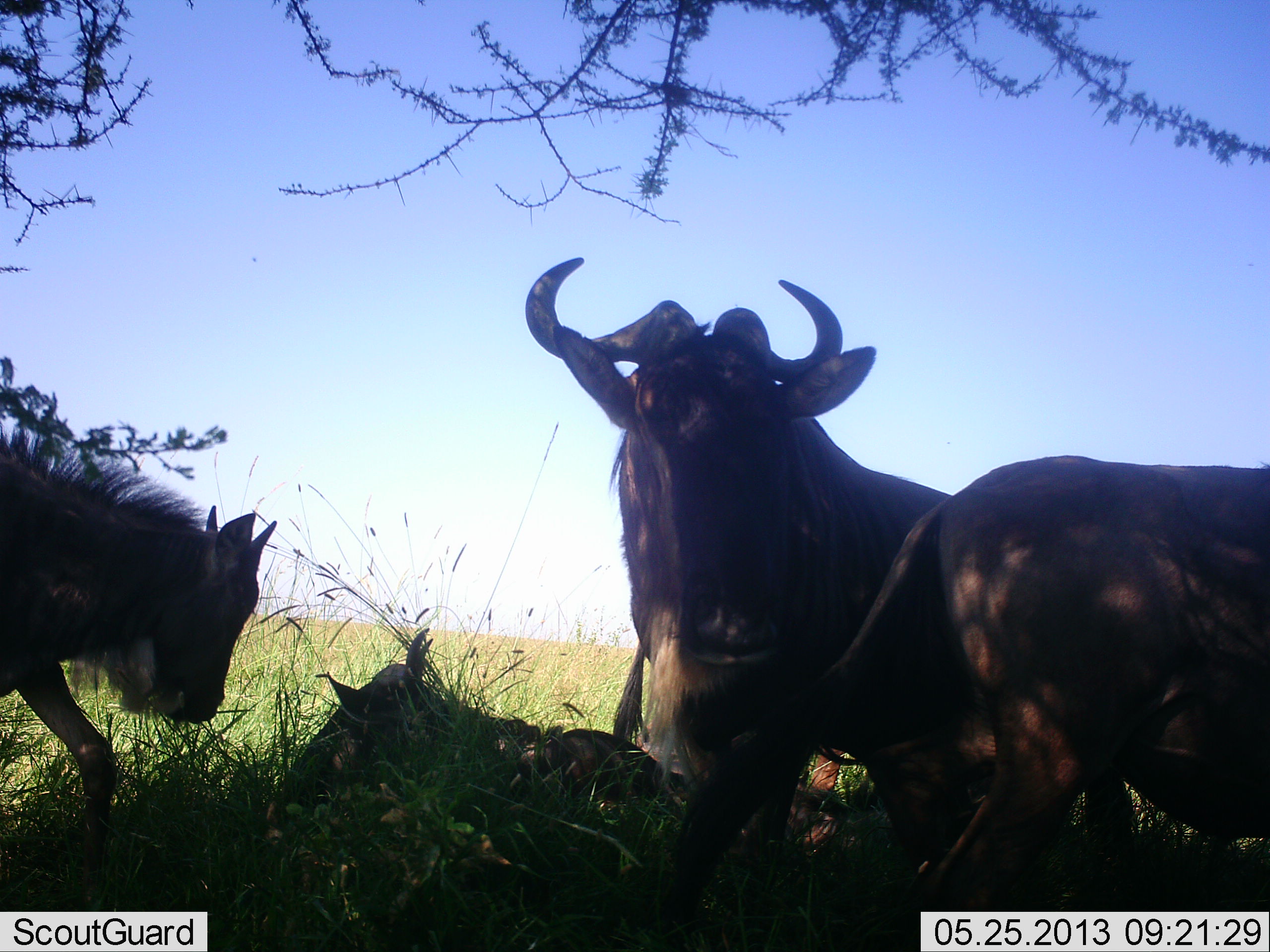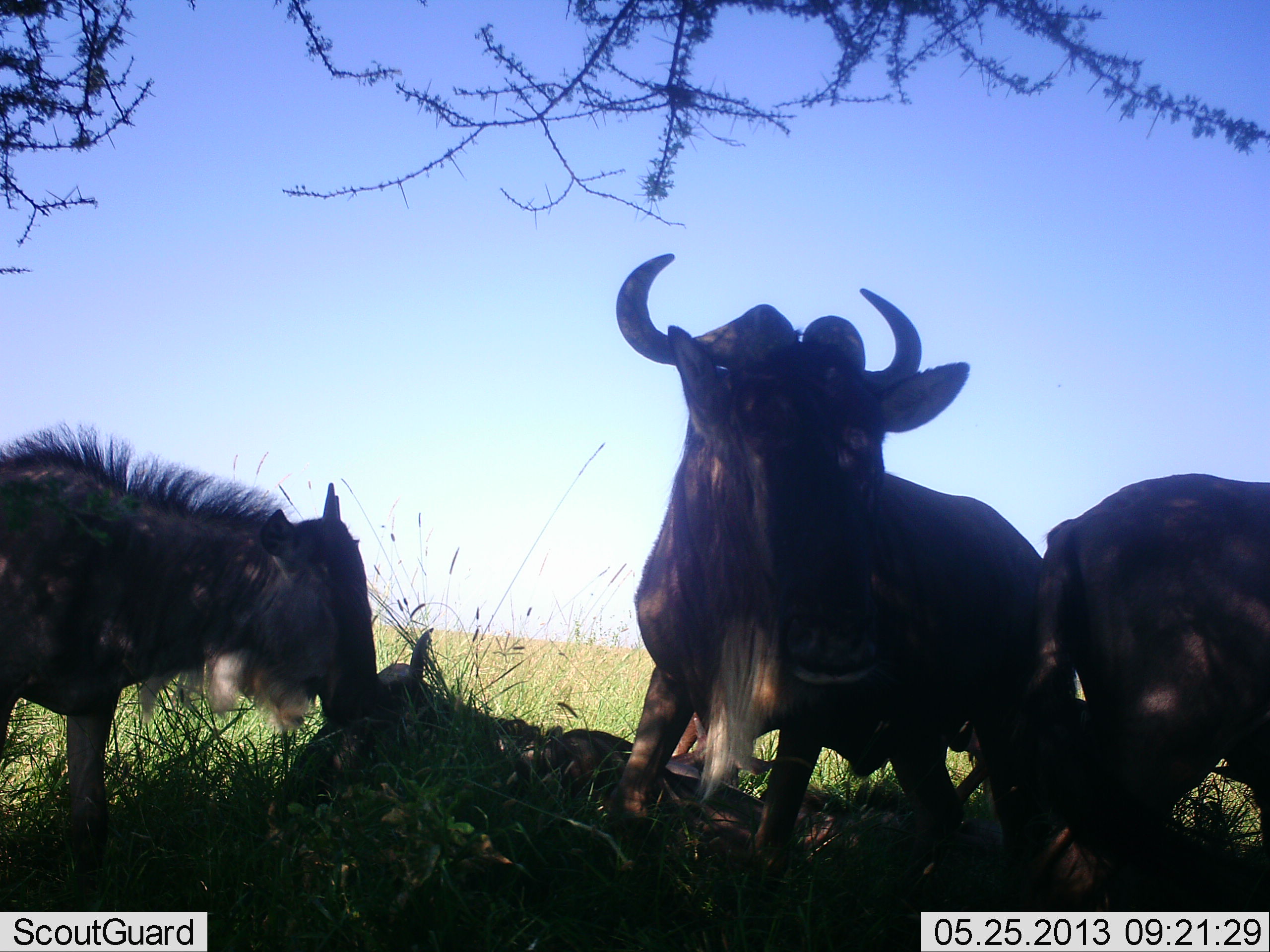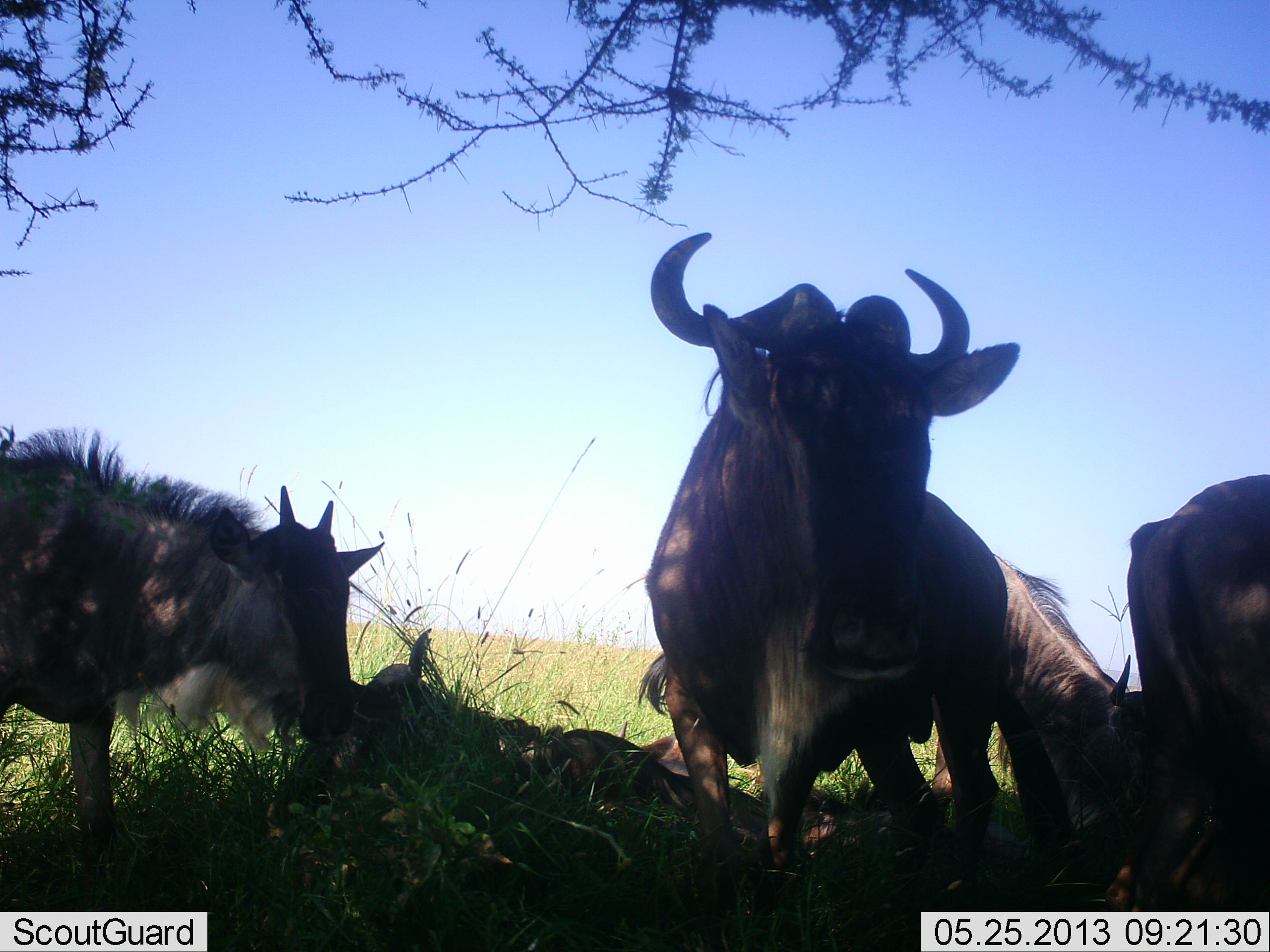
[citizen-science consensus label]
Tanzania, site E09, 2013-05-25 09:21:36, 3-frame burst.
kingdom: Animalia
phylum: Chordata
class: Mammalia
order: Artiodactyla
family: Bovidae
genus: Connochaetes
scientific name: Connochaetes taurinus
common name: blue wildebeest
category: wildebeest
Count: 4.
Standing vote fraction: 70%.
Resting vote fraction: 67%.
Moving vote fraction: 37%.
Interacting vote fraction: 20%.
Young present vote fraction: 17%.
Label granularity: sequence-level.